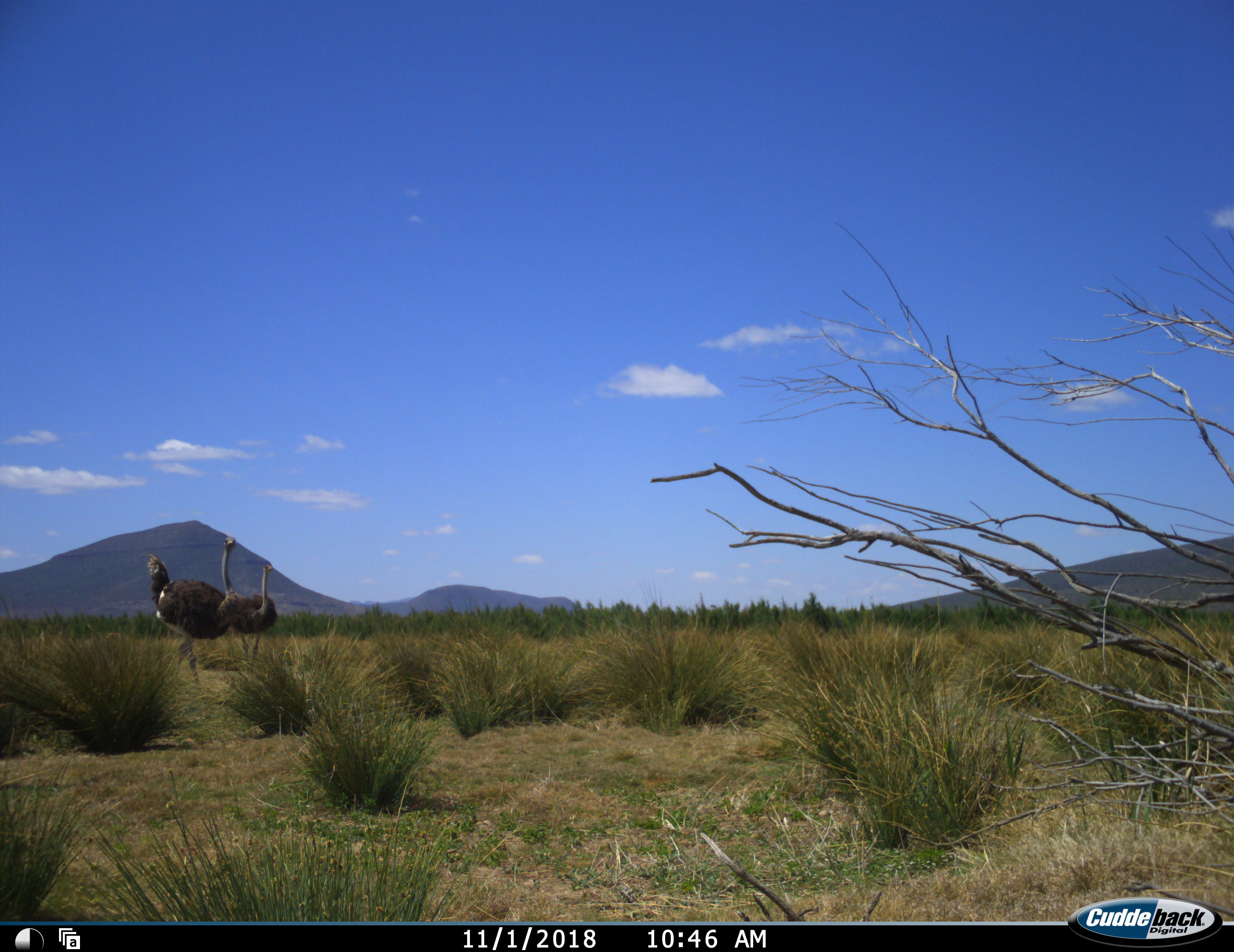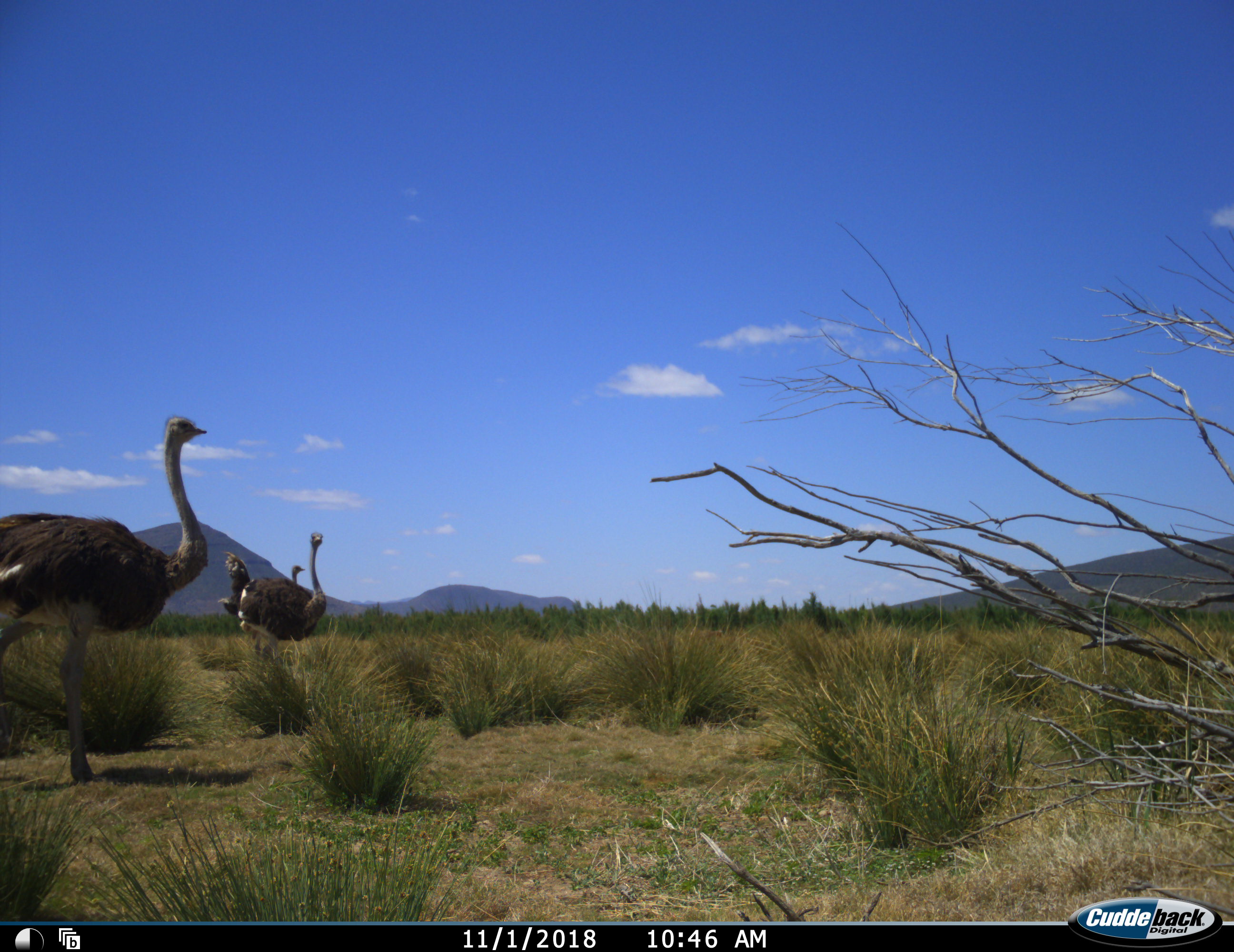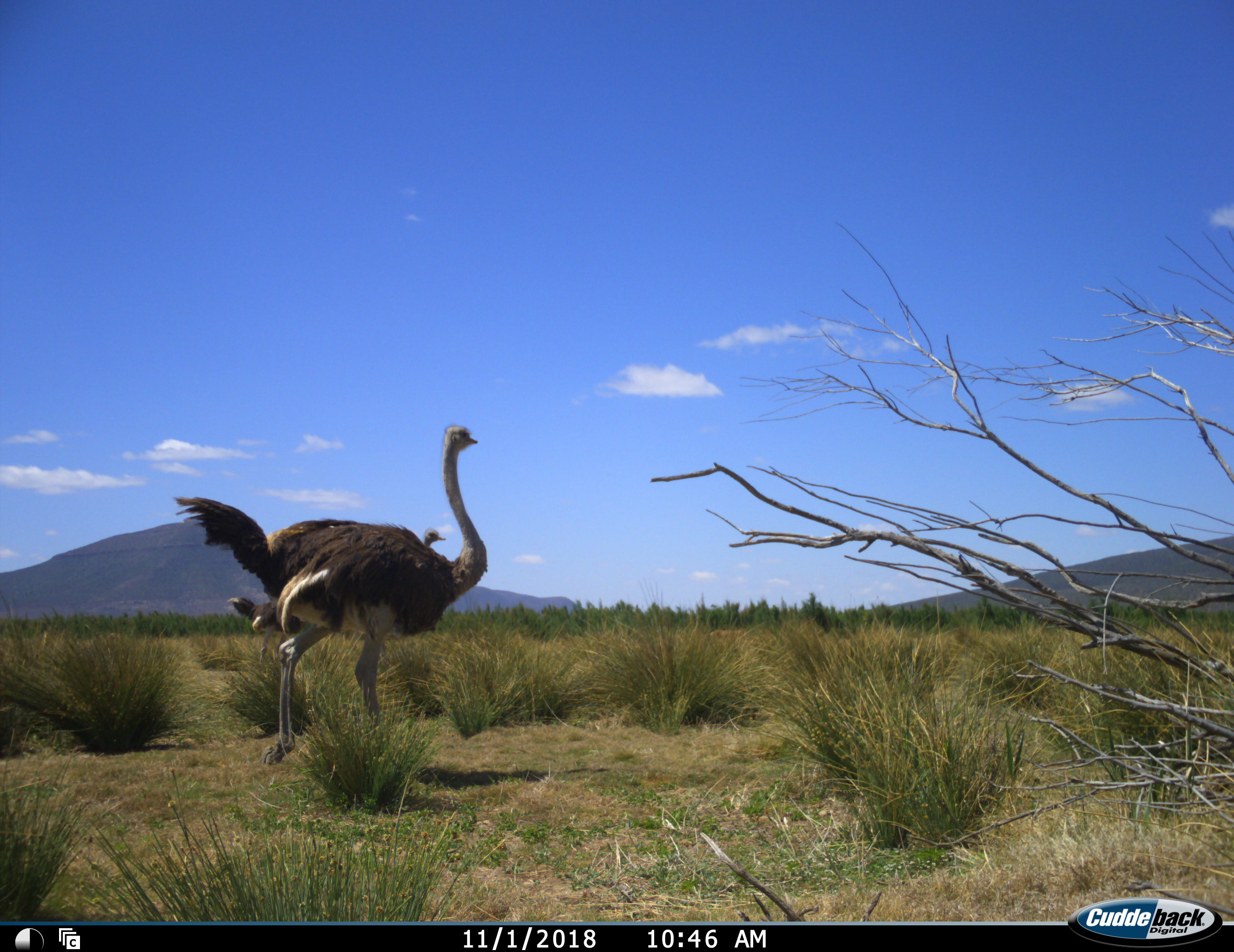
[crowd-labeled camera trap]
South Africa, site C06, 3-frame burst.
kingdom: Animalia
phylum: Chordata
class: Aves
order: Struthioniformes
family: Struthionidae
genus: Struthio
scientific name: Struthio camelus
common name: ostrich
Ostrich (Struthio camelus), count 3. Behavior (volunteer vote fractions): standing 20%, resting 0%, moving 80%, interacting 0%. Young present (vote fraction): 0%. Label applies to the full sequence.